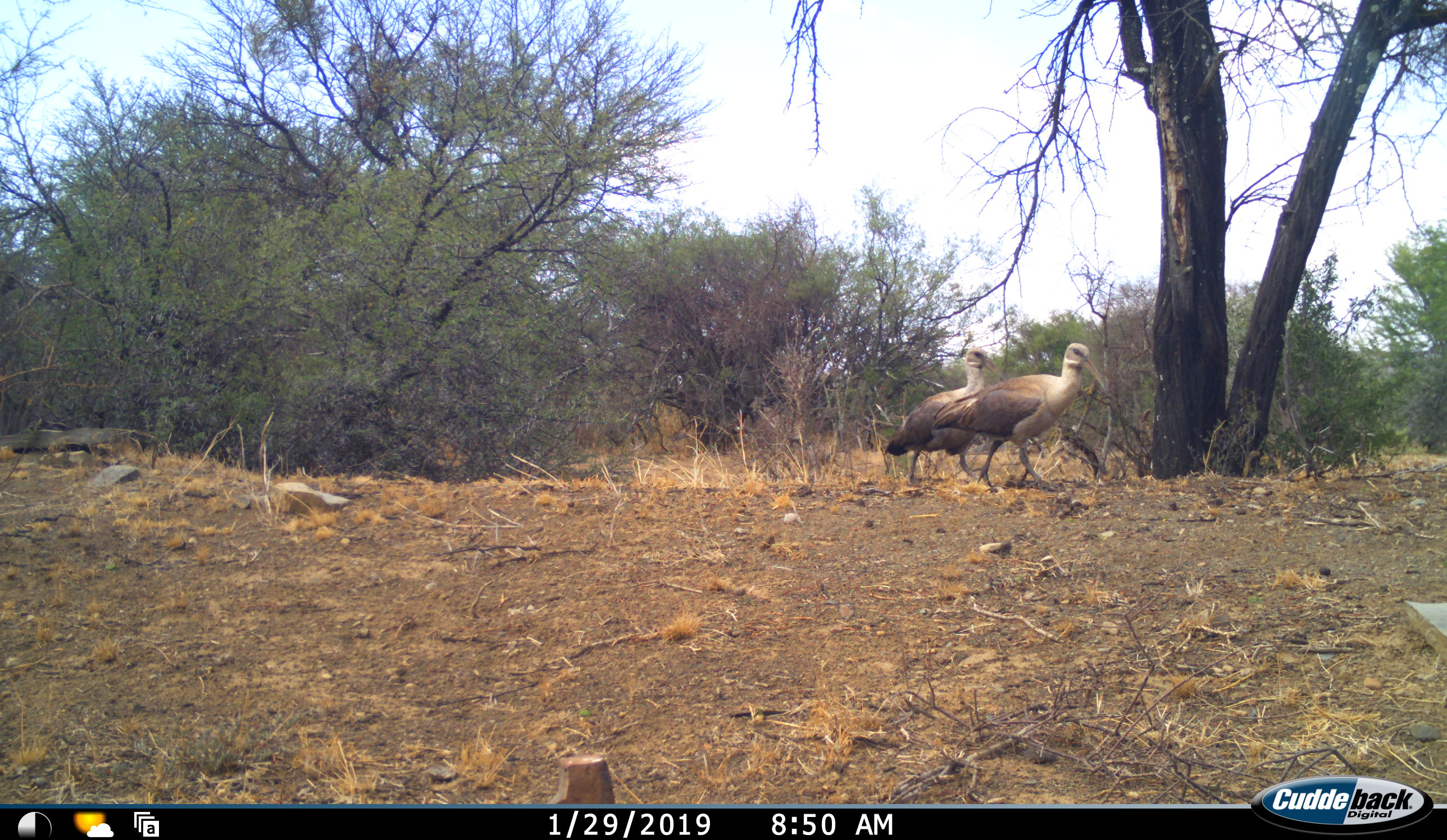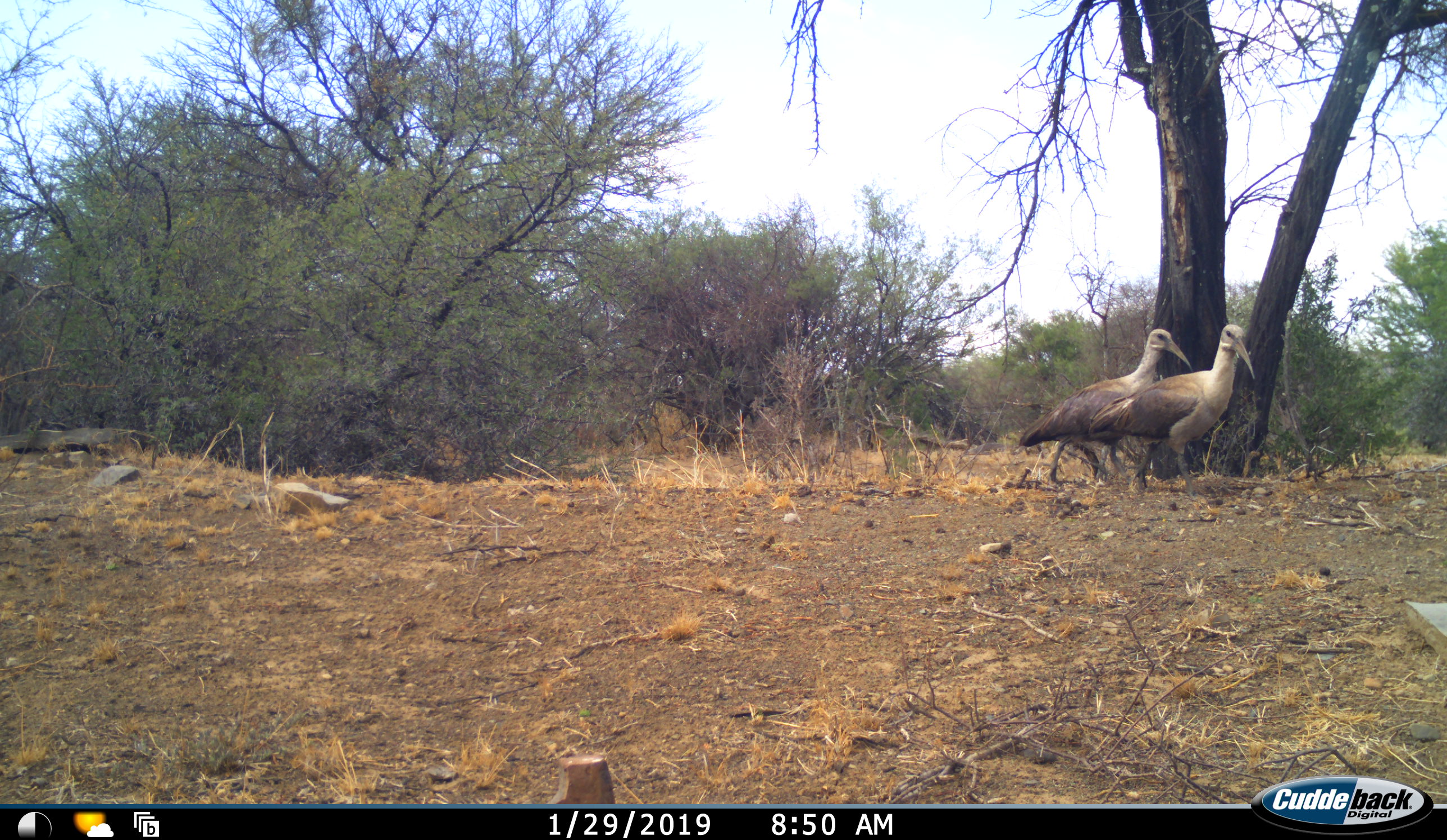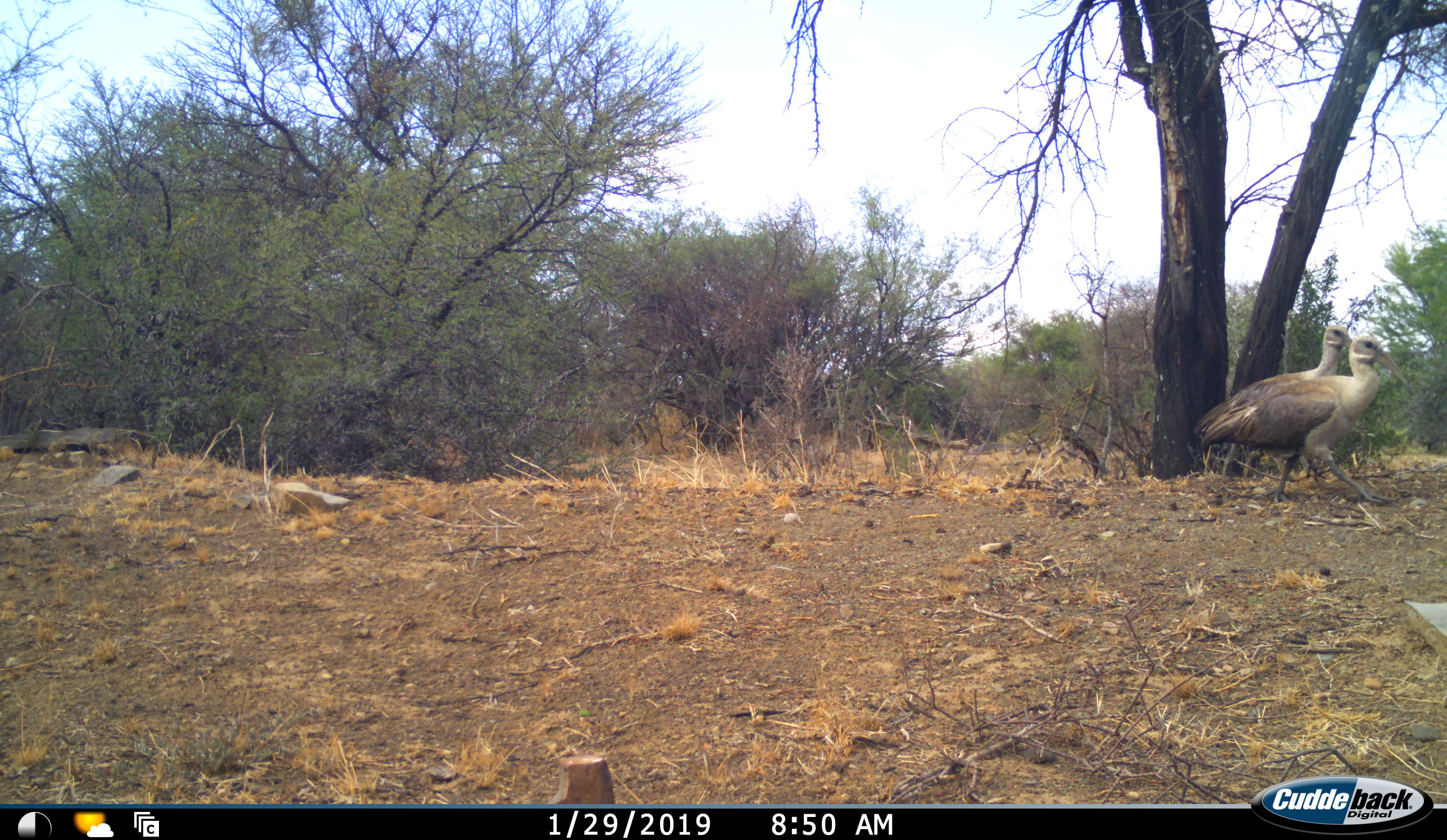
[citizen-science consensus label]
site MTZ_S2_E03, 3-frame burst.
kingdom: Animalia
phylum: Chordata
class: Aves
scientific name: Aves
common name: bird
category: birdother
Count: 2.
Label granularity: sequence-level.